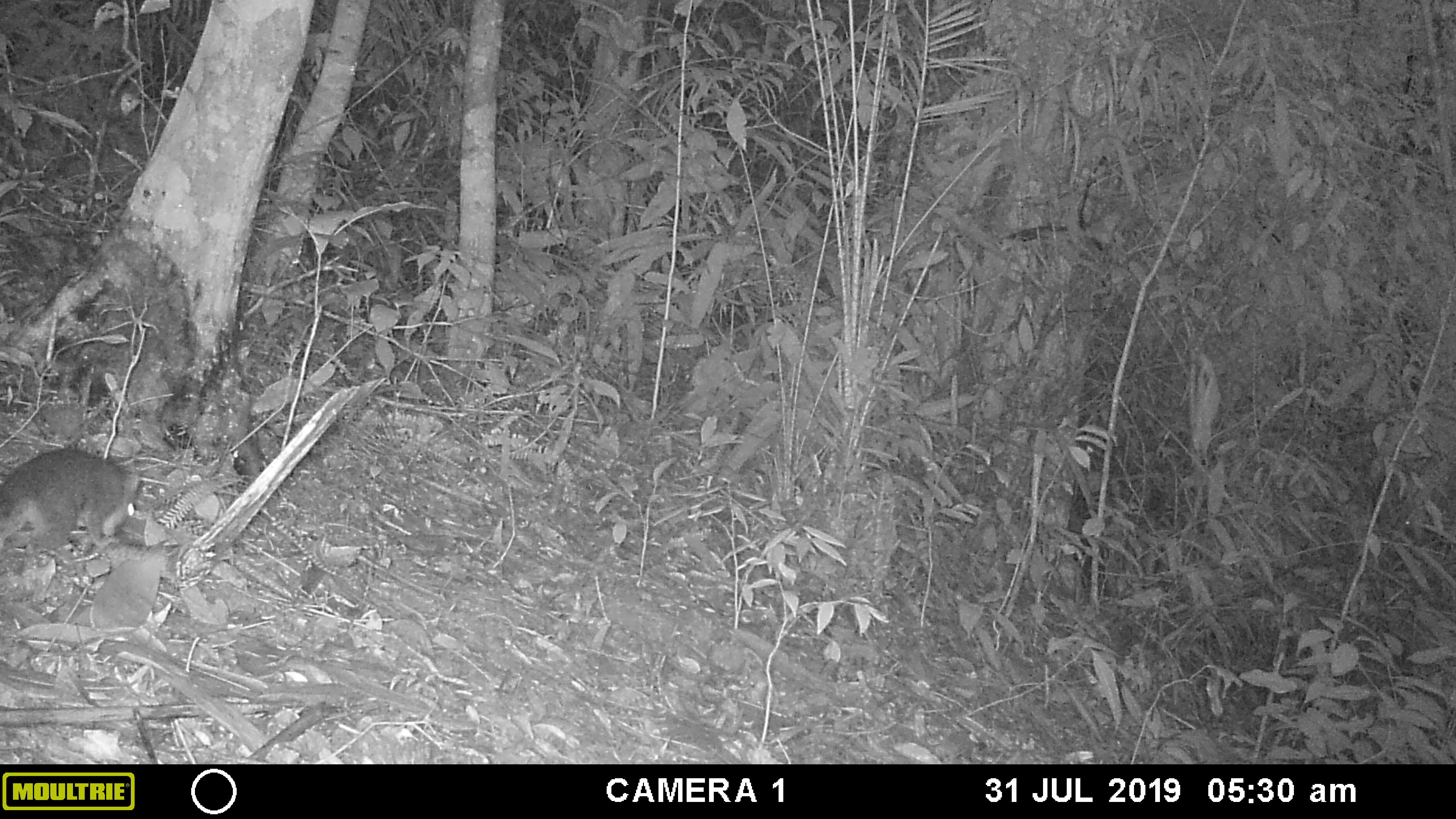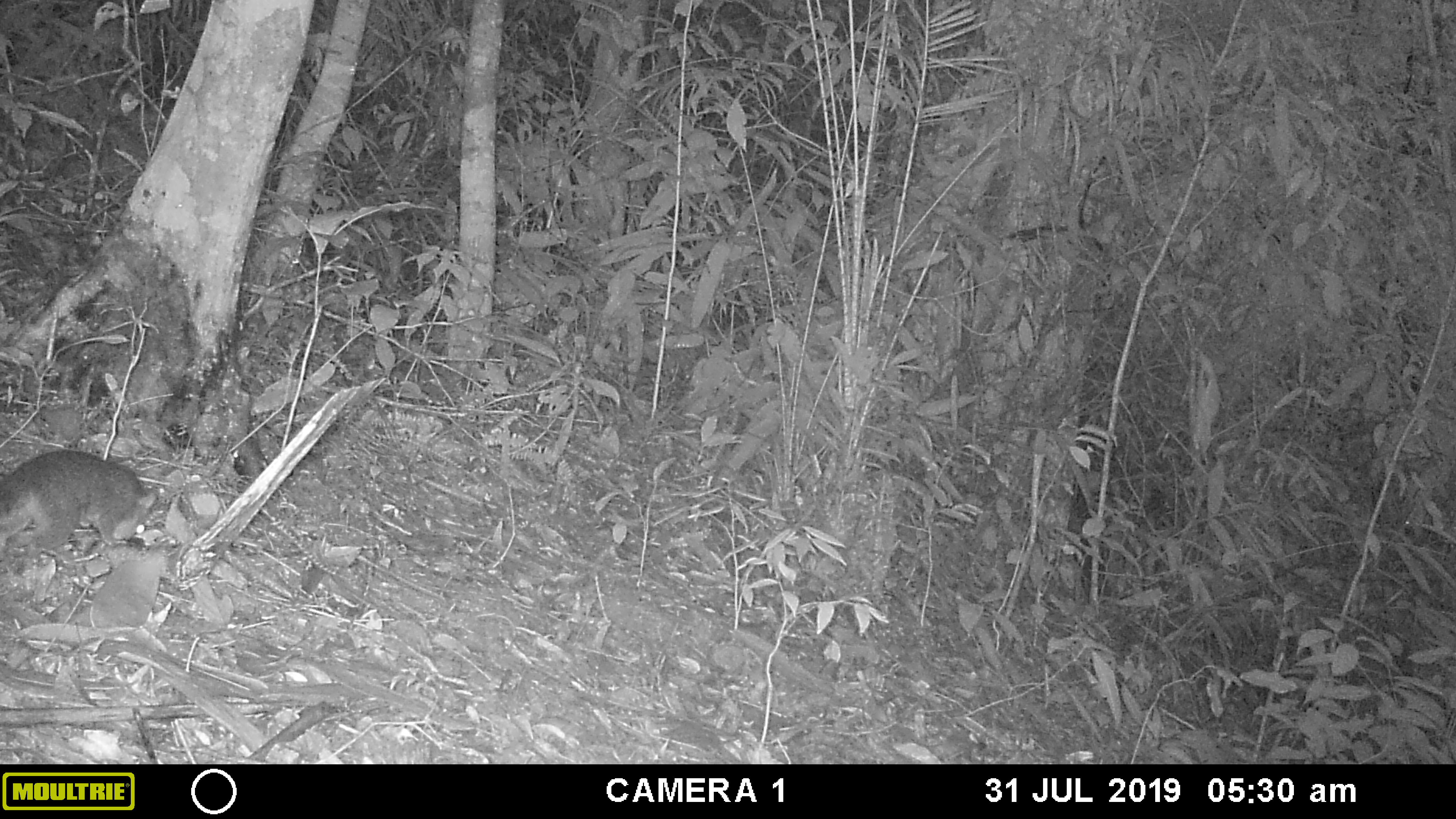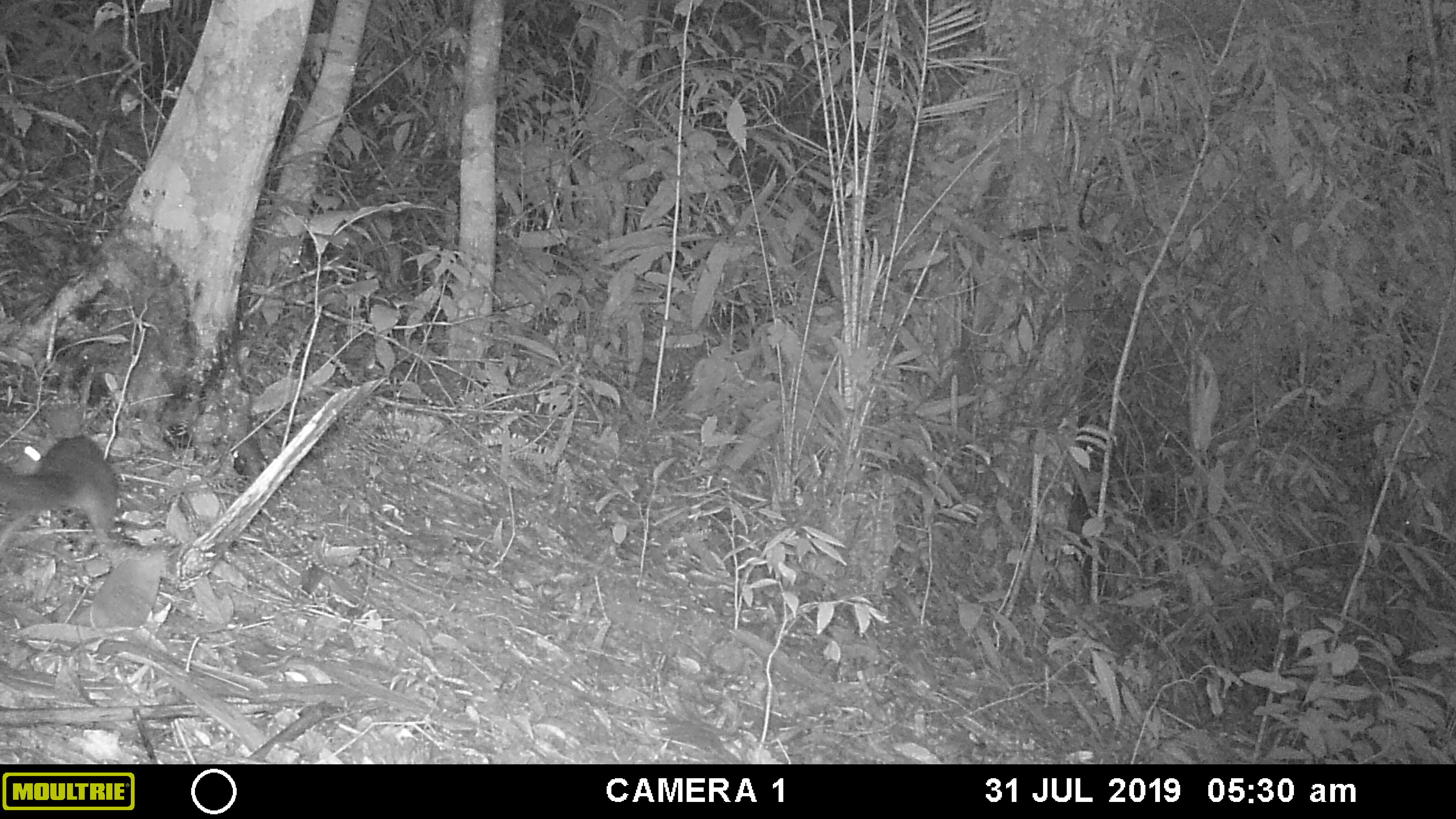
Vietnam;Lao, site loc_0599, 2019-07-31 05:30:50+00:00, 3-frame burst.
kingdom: Animalia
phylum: Chordata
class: Mammalia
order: Rodentia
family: Sciuridae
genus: Sciurus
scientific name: Sciurus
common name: squirrel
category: unidentified squirrel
Unidentified squirrel (squirrel) (Sciurus). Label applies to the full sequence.